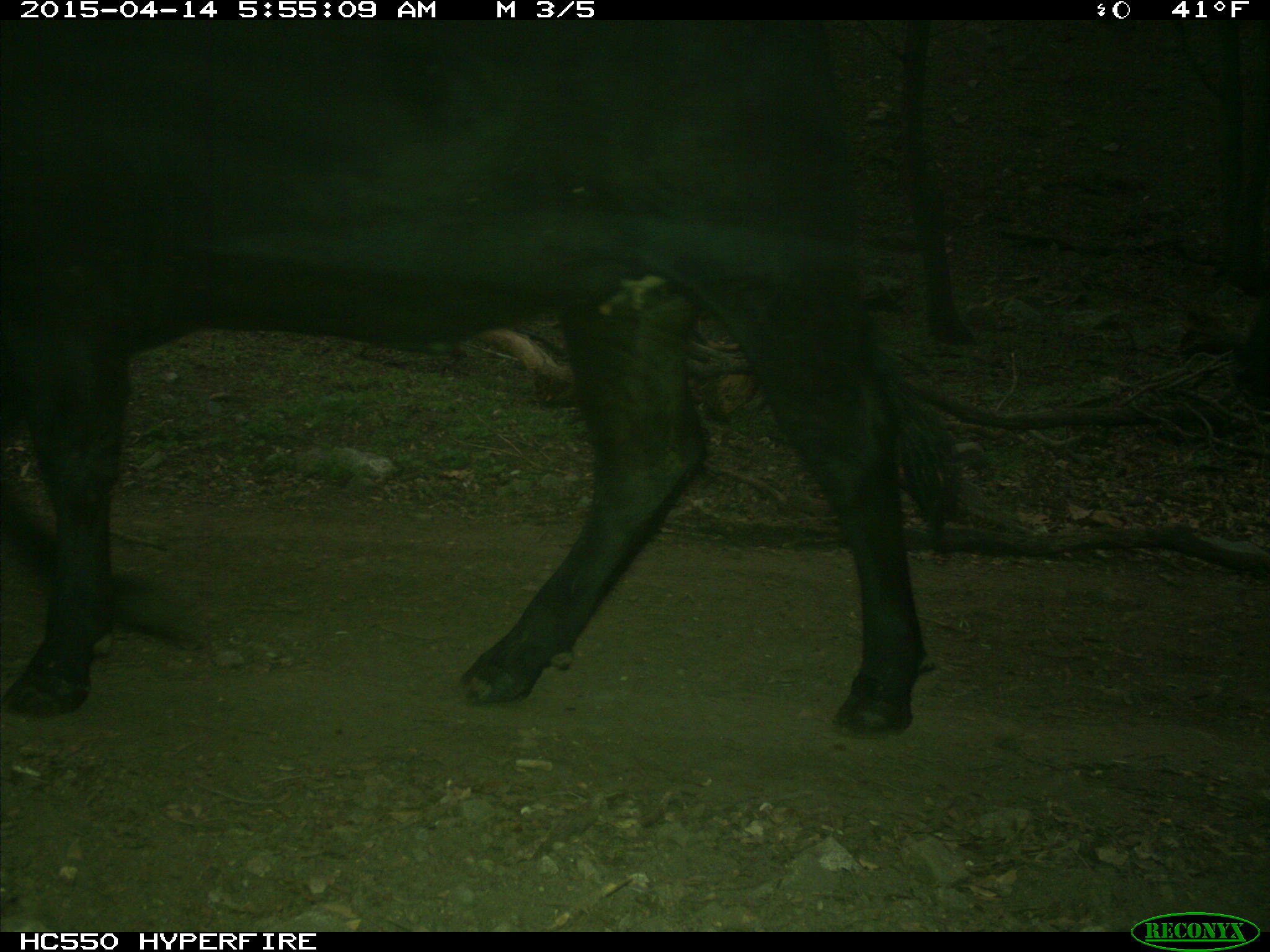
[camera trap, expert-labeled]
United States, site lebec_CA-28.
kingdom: Animalia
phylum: Chordata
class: Mammalia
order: Artiodactyla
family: Bovidae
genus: Bos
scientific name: Bos taurus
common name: domestic cow